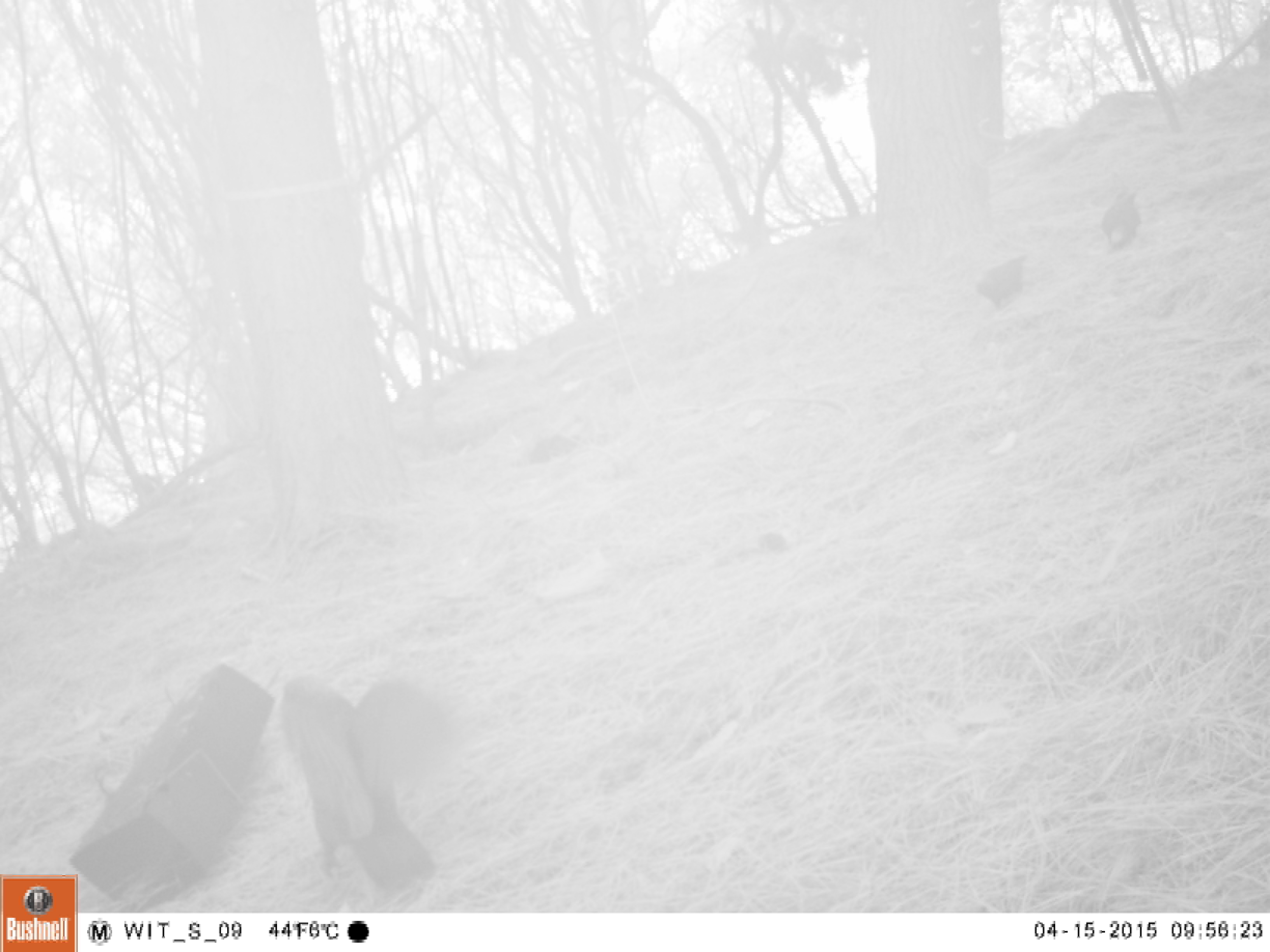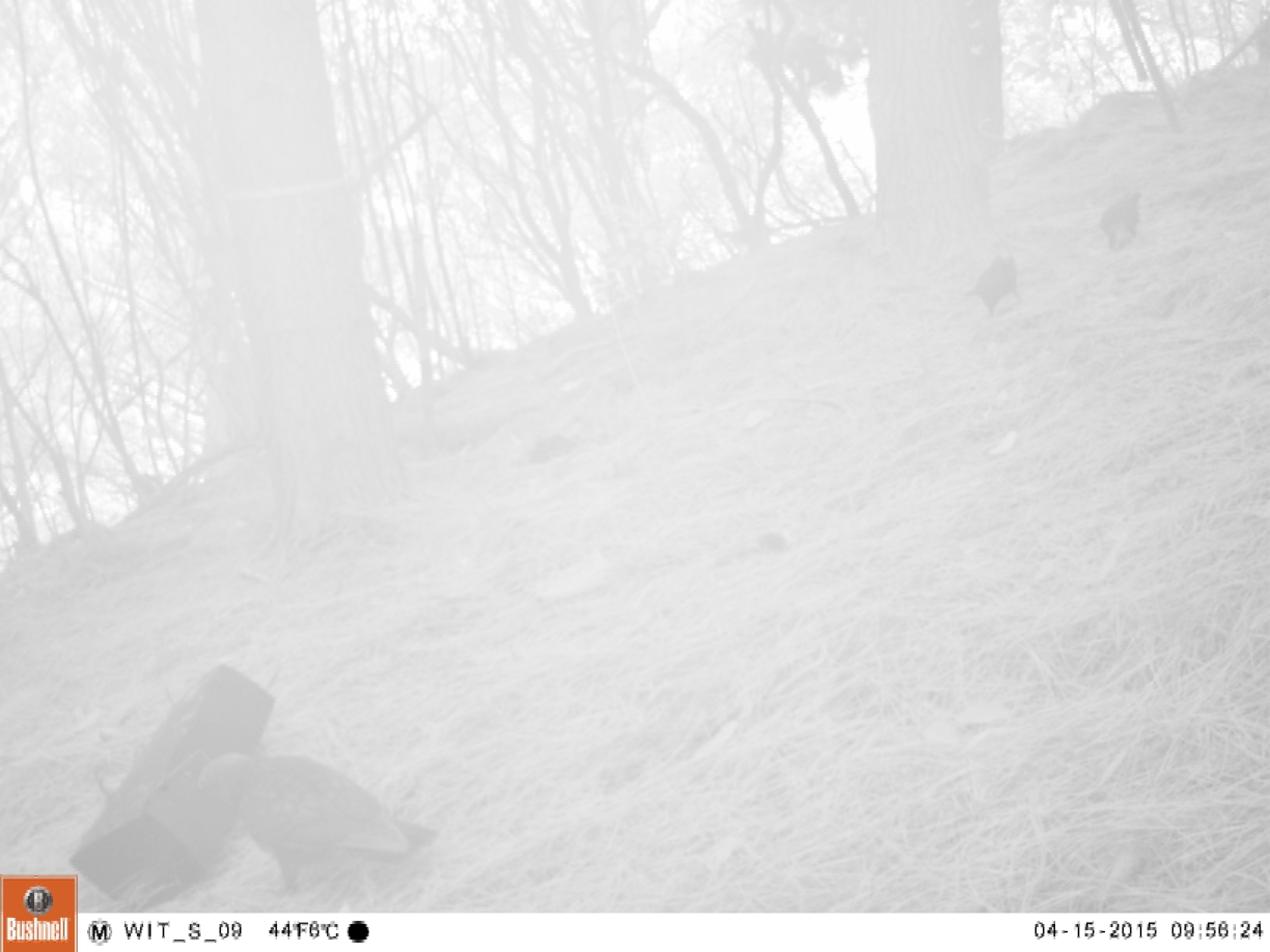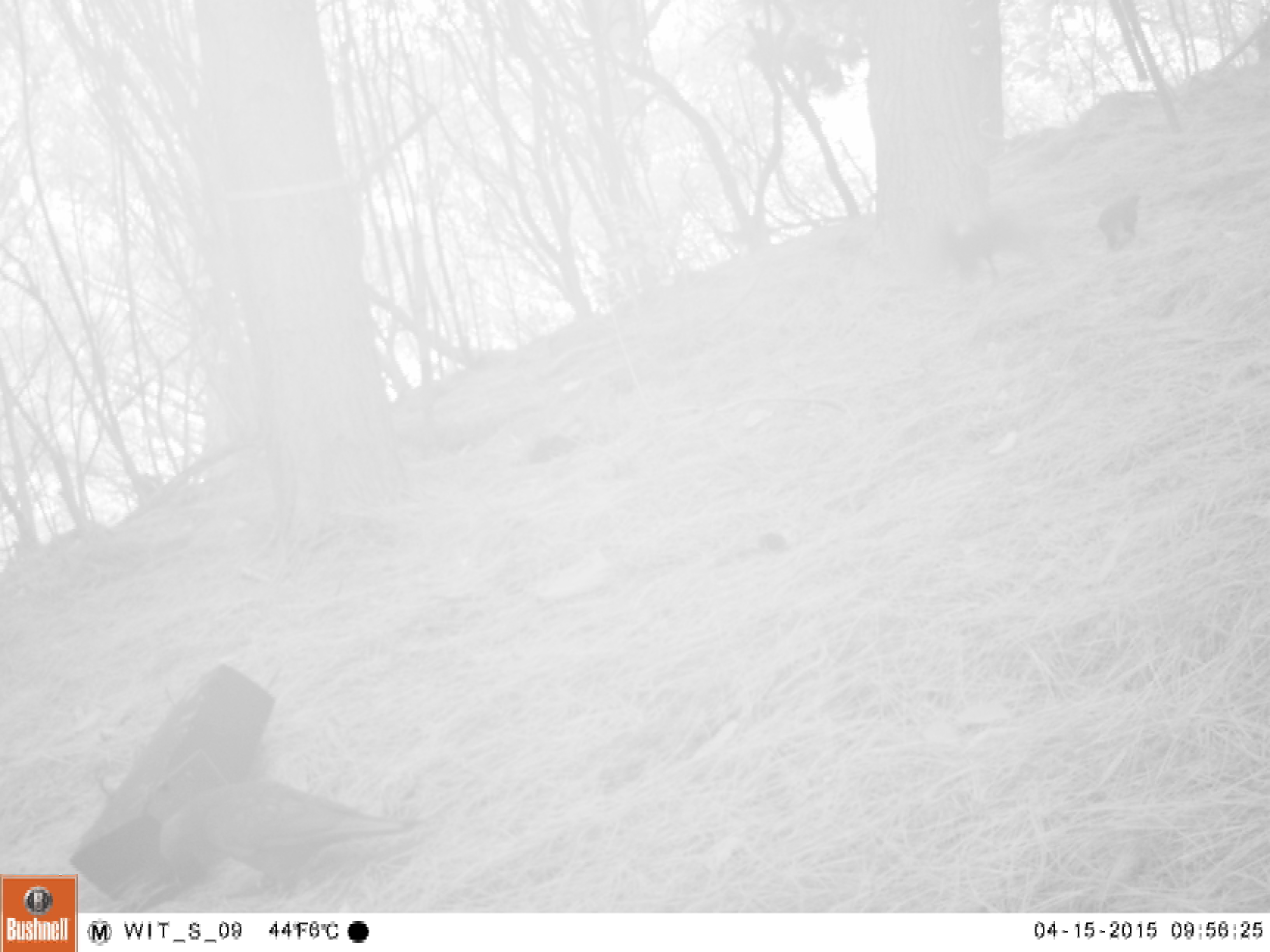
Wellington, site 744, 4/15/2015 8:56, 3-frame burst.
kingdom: Animalia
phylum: Chordata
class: Aves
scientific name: Aves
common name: bird